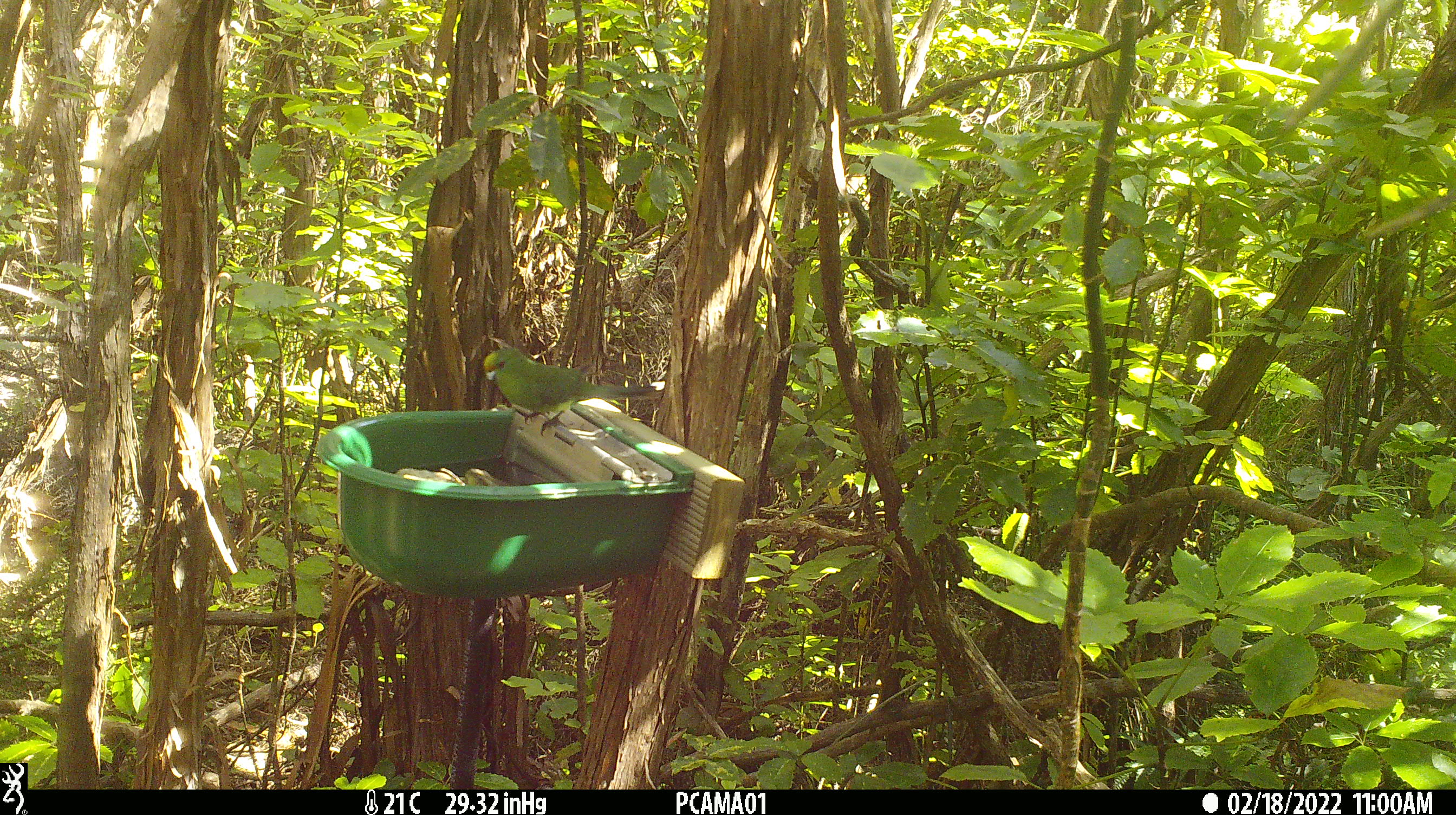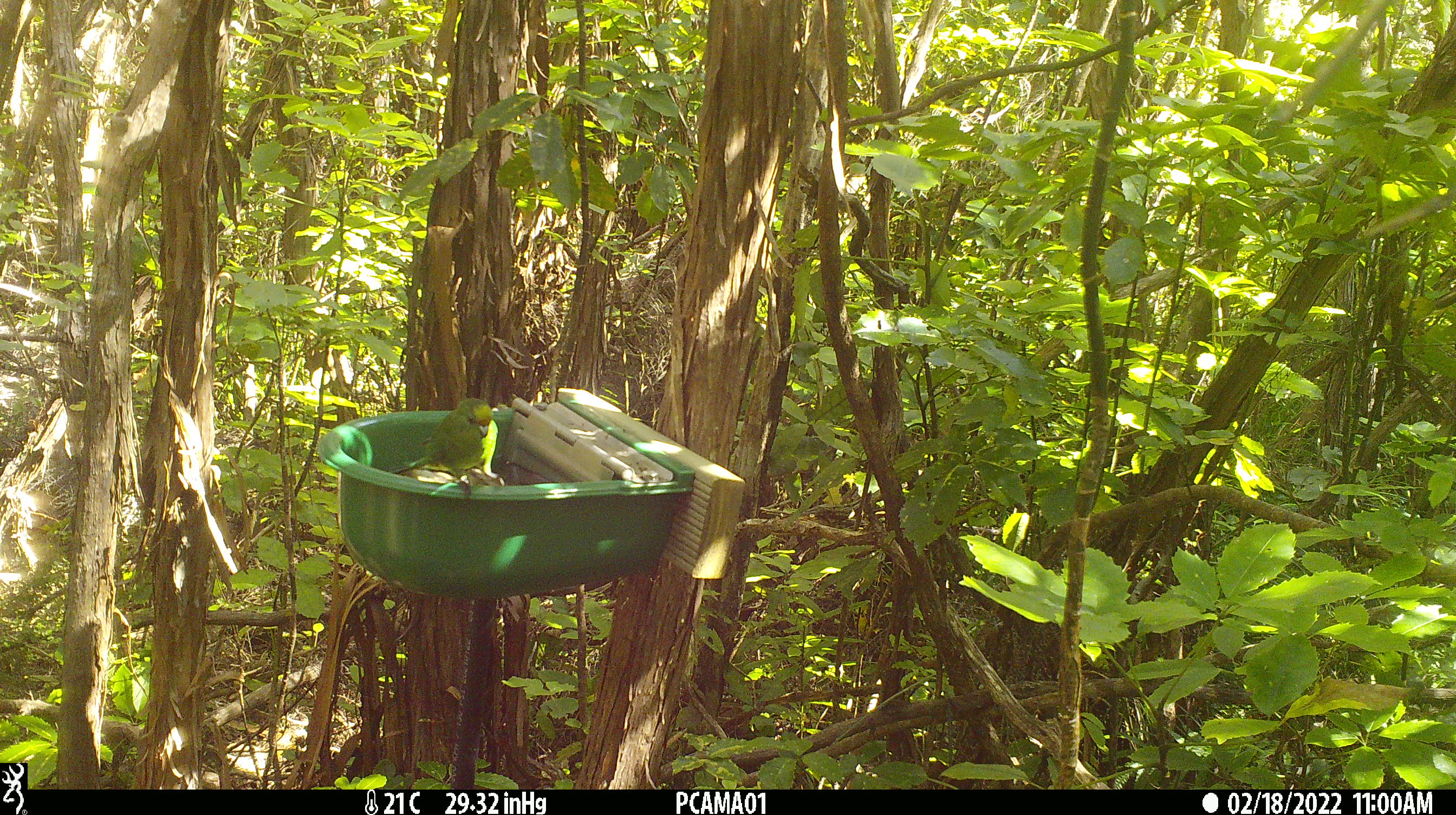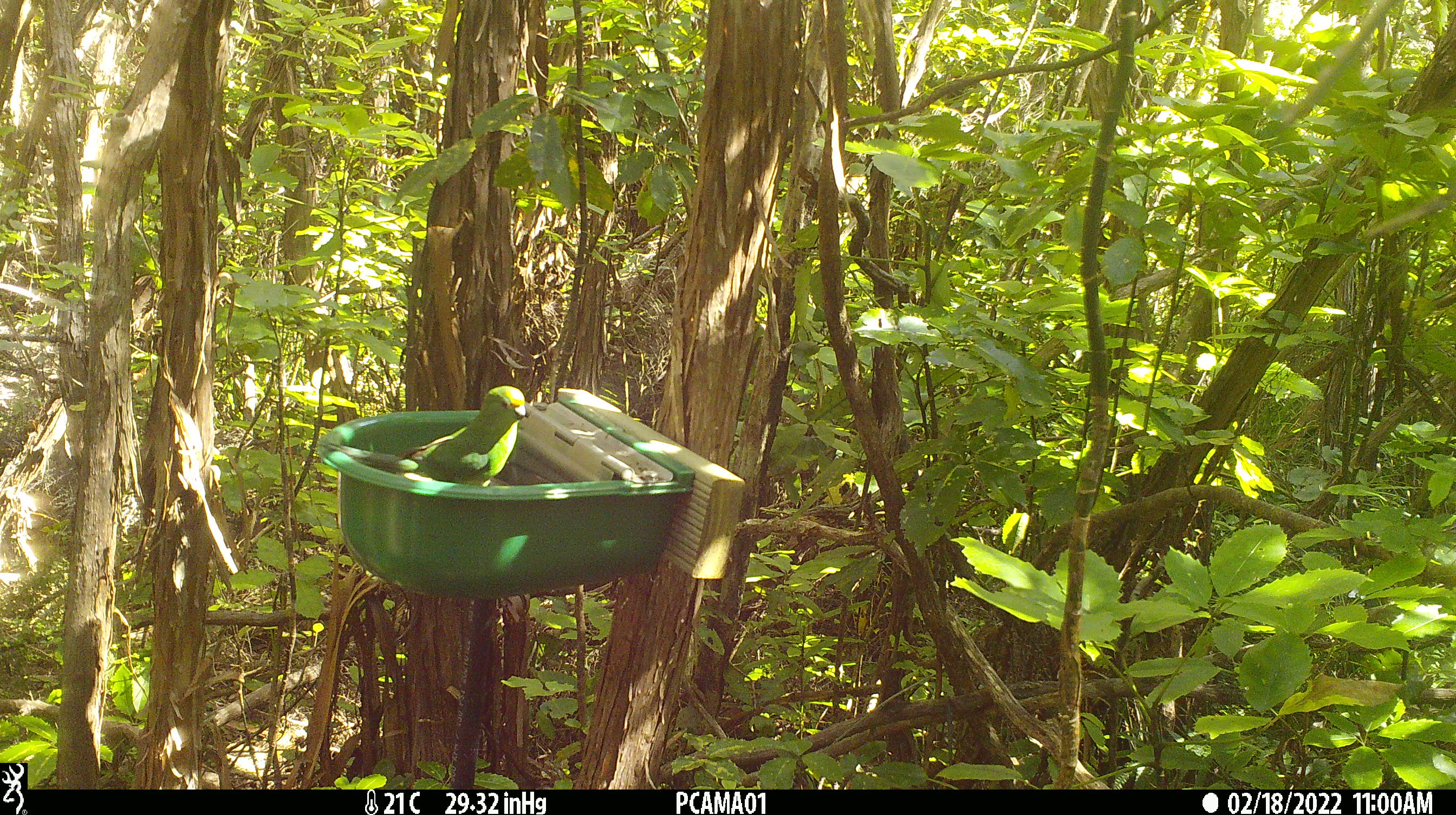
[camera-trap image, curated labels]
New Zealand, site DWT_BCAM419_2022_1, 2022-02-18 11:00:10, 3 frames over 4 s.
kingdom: Animalia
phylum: Chordata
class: Aves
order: Psittaciformes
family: Psittaculidae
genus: Cyanoramphus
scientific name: Cyanoramphus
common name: parakeet